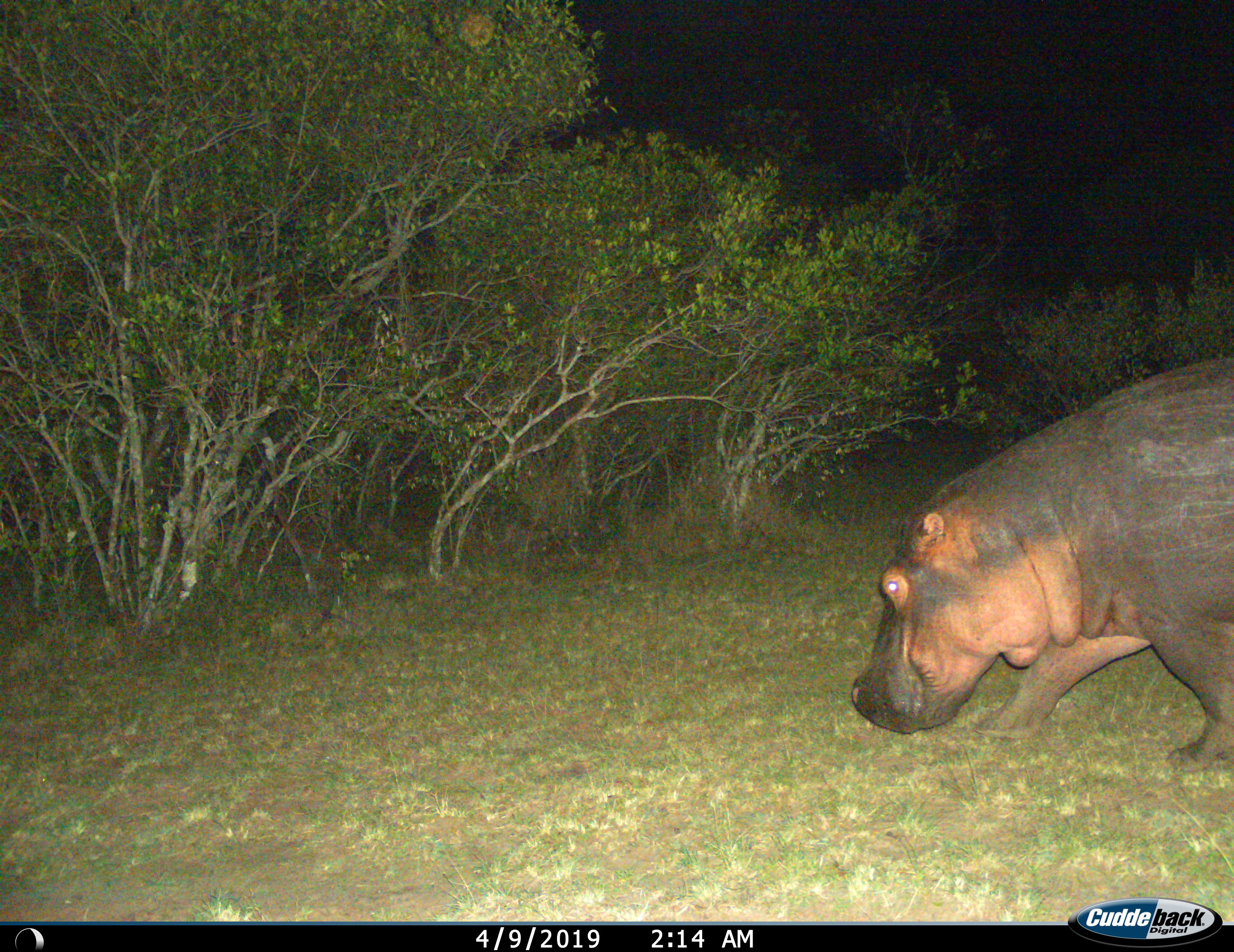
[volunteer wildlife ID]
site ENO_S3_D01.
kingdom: Animalia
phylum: Chordata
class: Mammalia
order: Artiodactyla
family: Hippopotamidae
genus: Hippopotamus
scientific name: Hippopotamus amphibius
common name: hippopotamus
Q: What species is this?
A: Hippopotamus (Hippopotamus amphibius).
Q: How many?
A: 1.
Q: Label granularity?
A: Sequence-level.